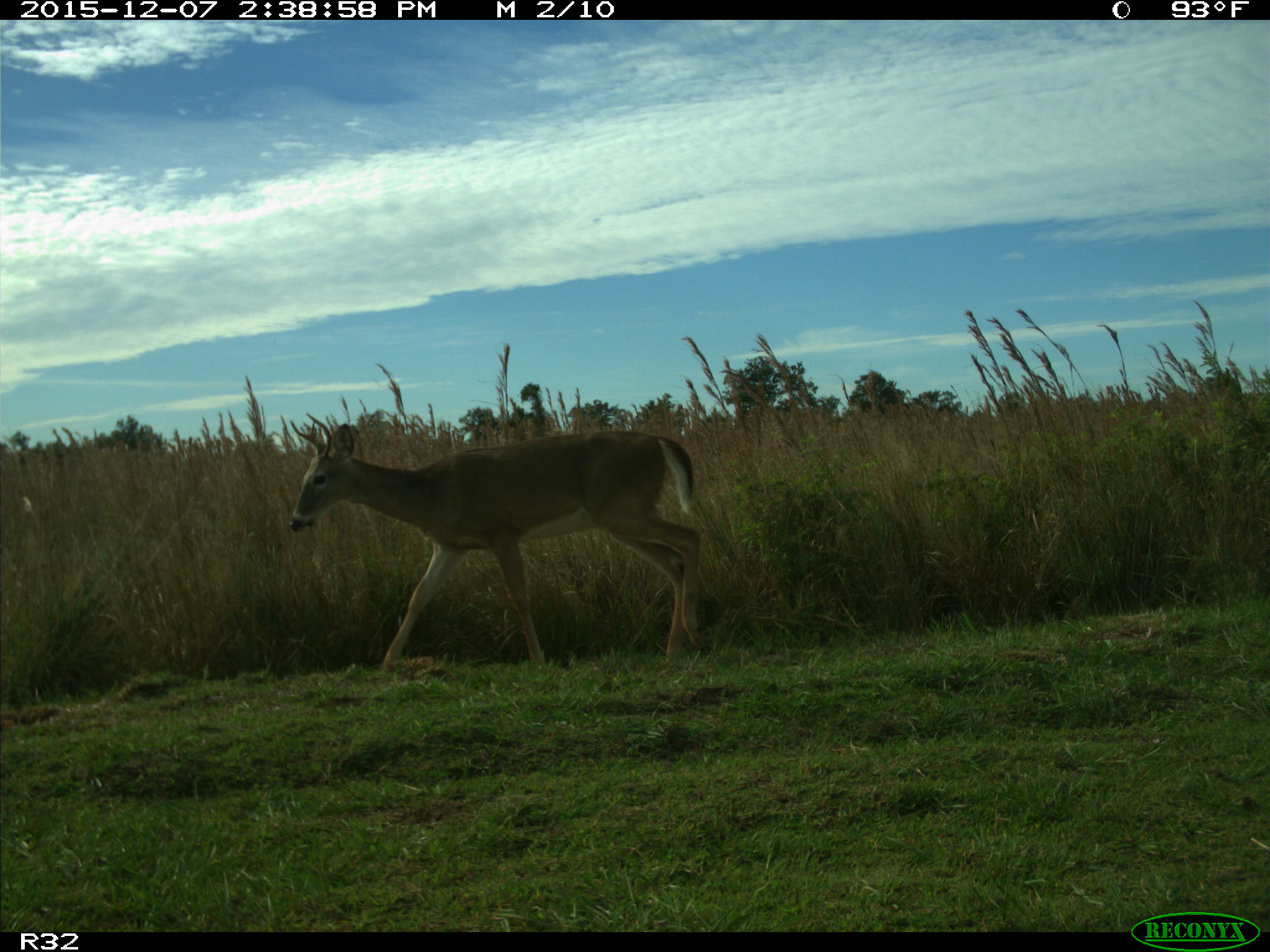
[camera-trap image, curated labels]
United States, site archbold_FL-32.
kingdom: Animalia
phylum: Chordata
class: Mammalia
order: Artiodactyla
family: Cervidae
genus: Odocoileus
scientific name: Odocoileus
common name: deer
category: unidentified deer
Unidentified deer (deer) (Odocoileus).